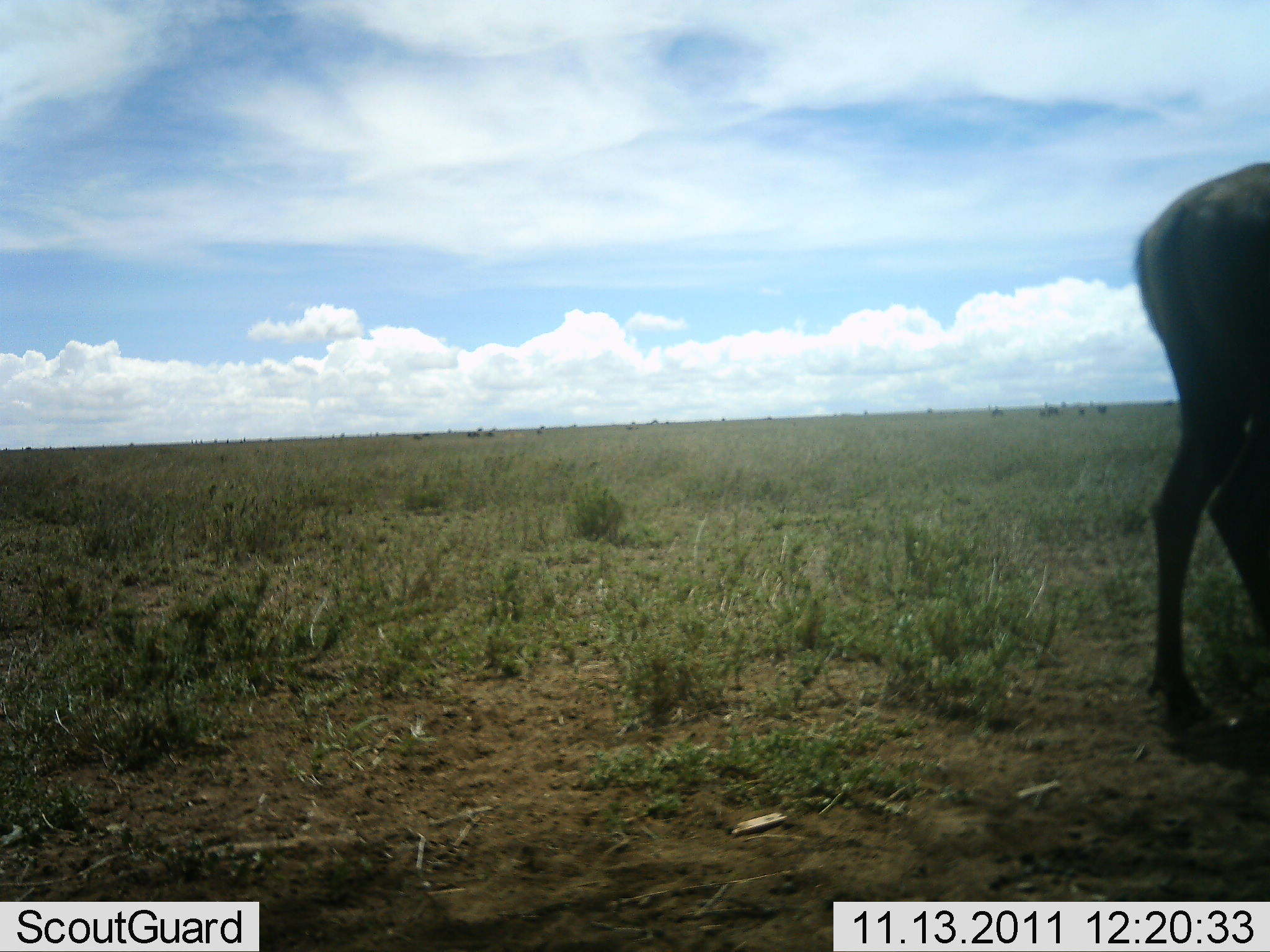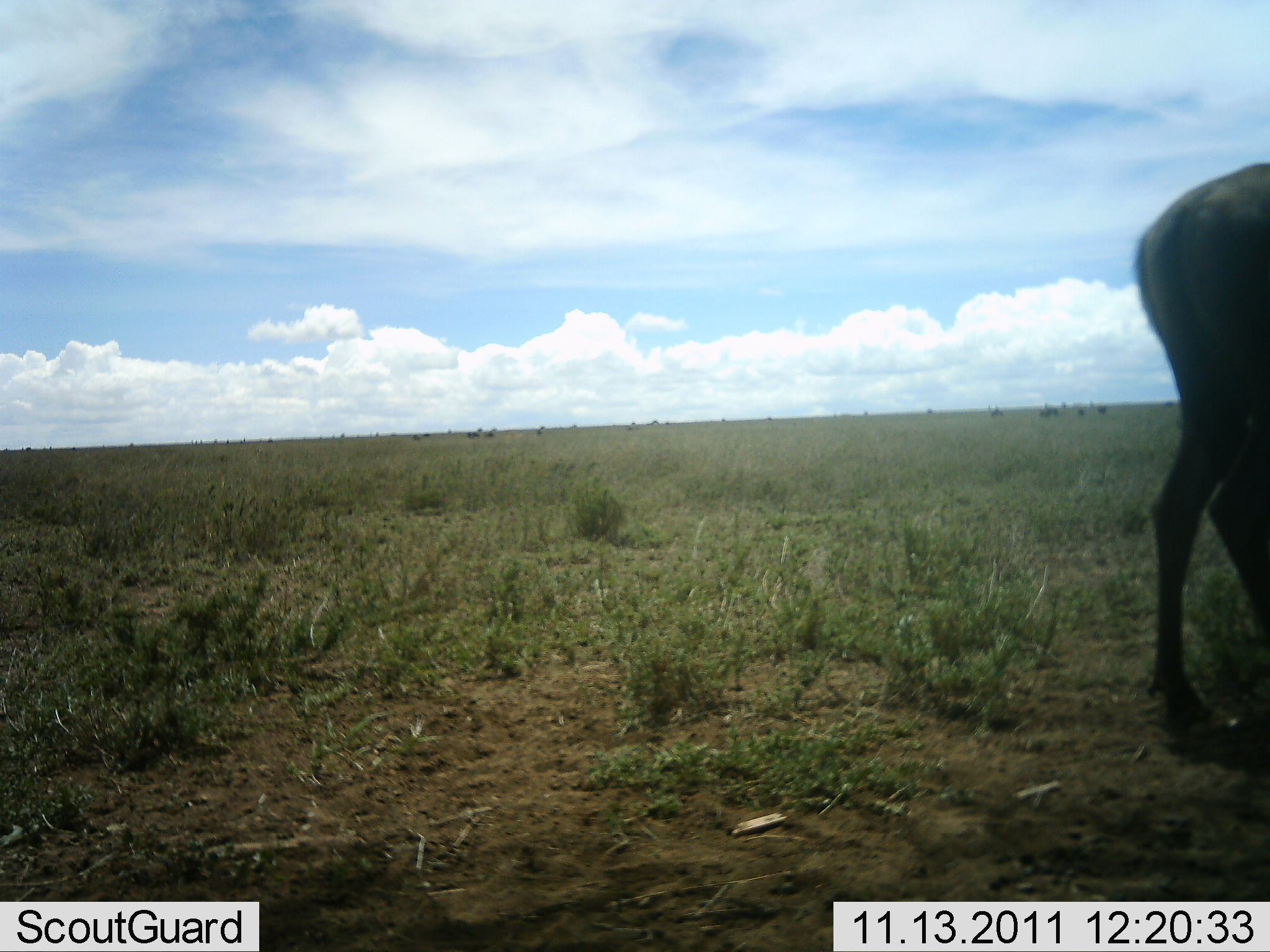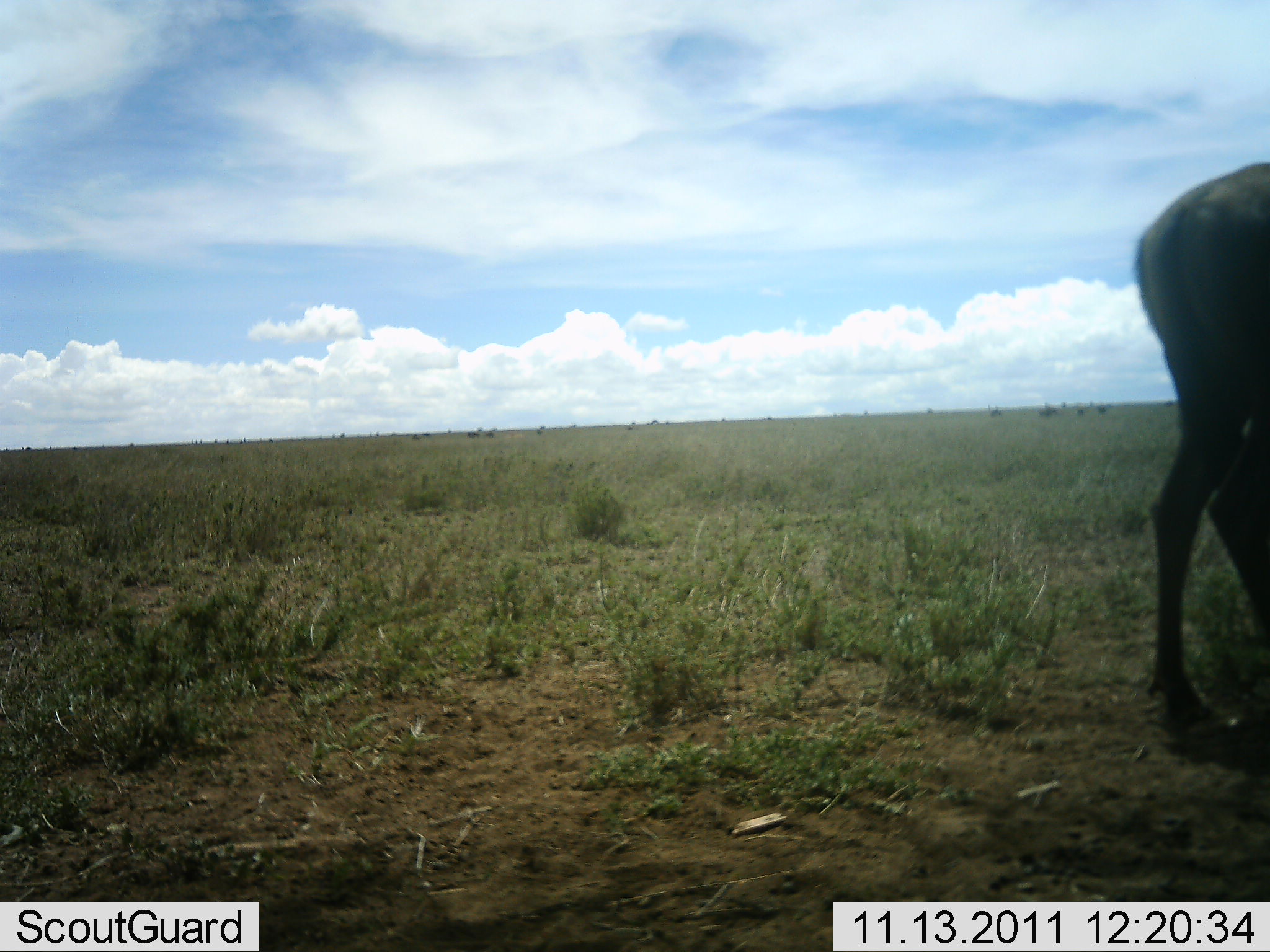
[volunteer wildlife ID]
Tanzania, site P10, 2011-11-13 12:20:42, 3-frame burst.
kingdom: Animalia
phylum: Chordata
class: Mammalia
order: Artiodactyla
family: Bovidae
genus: Connochaetes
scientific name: Connochaetes taurinus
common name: blue wildebeest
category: wildebeest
Wildebeest (blue wildebeest) (Connochaetes taurinus), count 1. Behavior (volunteer vote fractions): standing 100%, resting 0%, moving 0%, interacting 0%. Young present (vote fraction): 0%. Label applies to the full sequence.